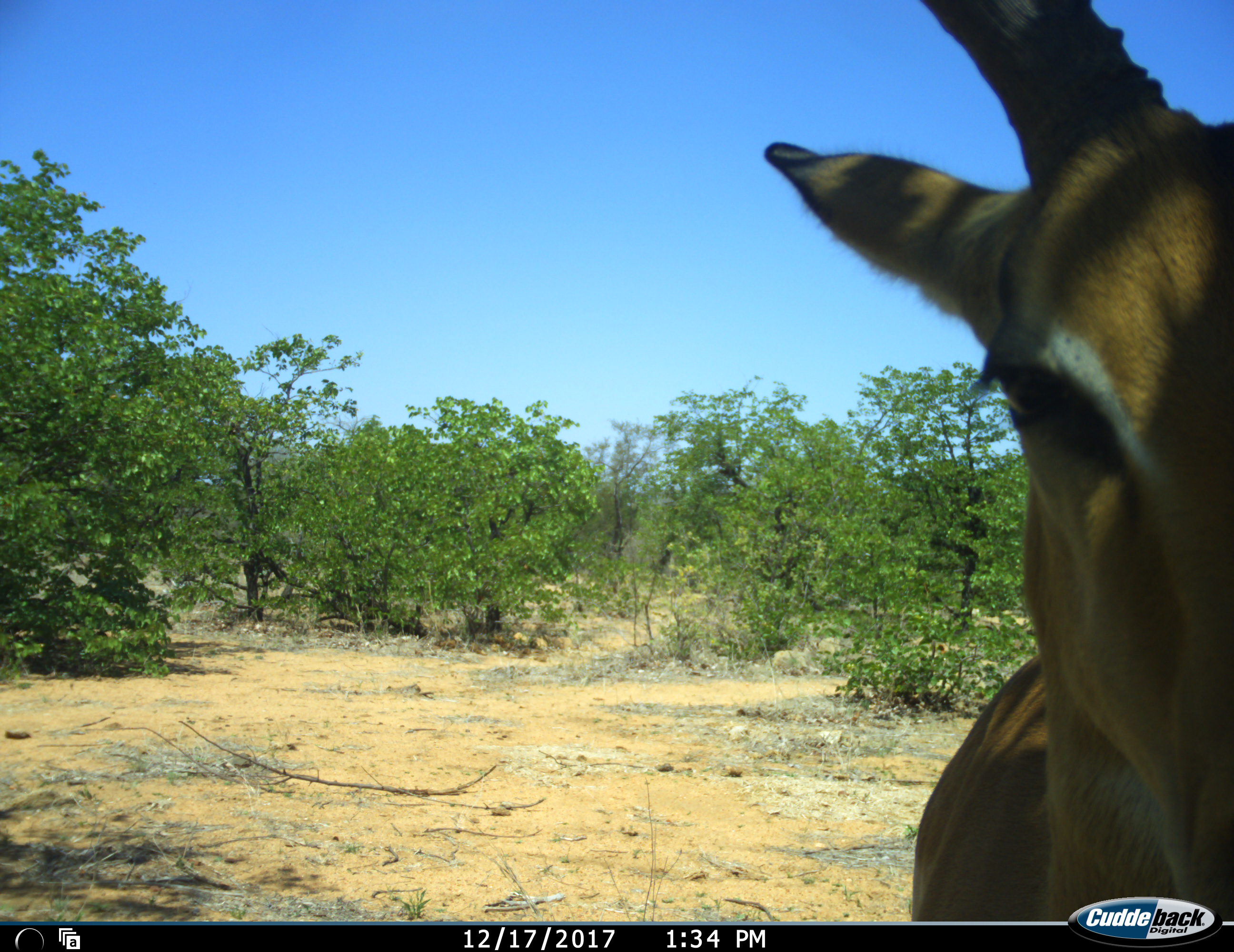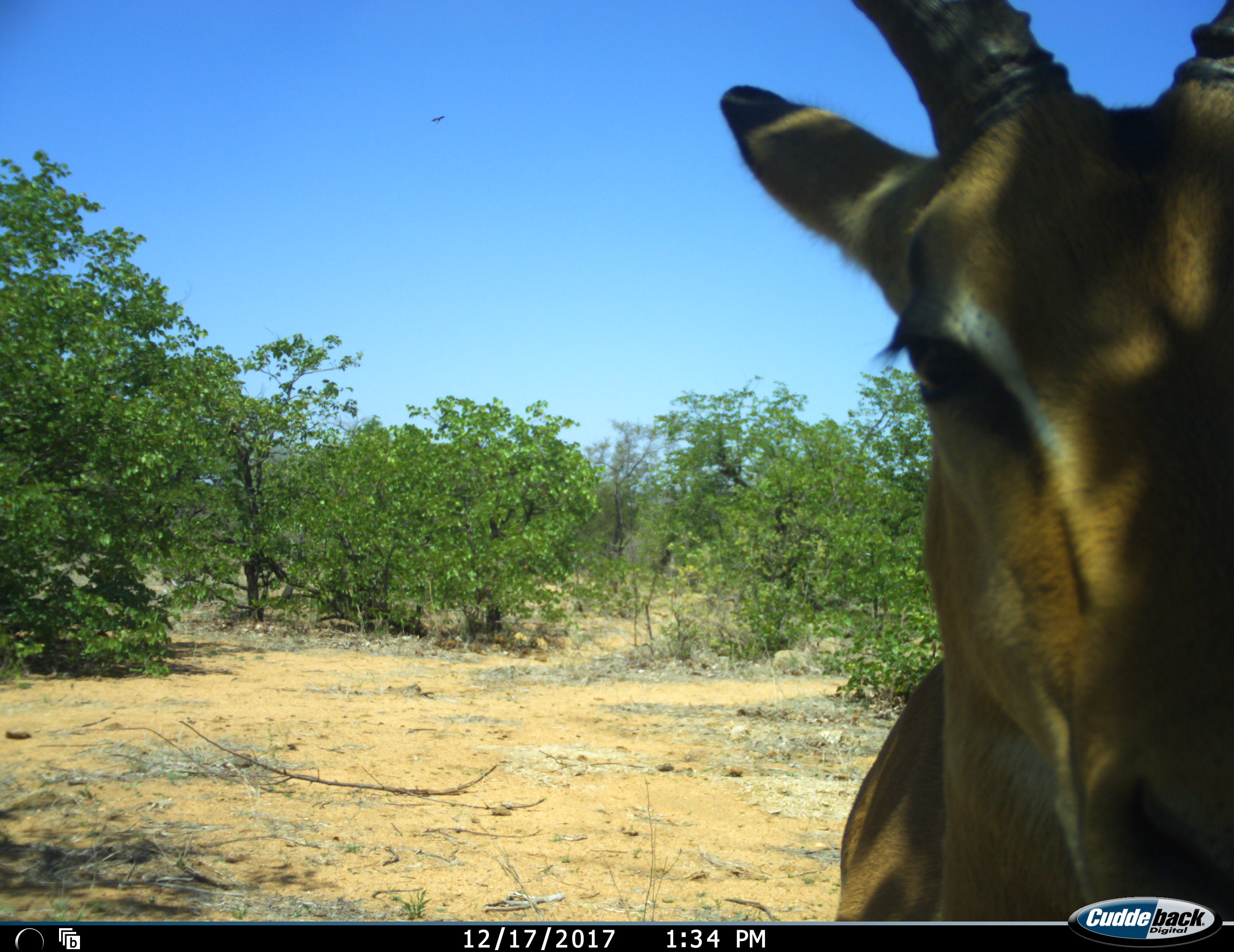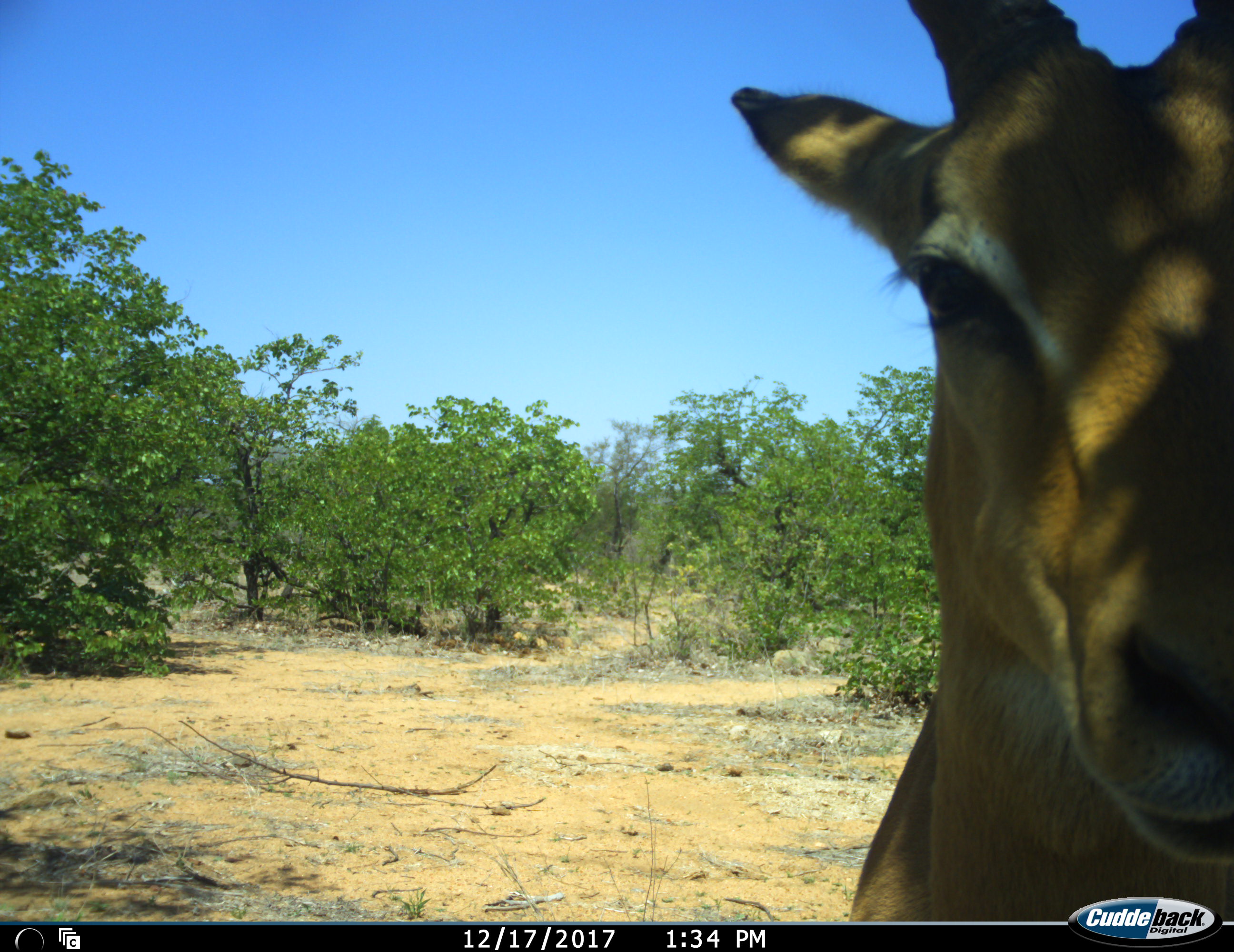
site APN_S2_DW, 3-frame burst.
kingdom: Animalia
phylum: Chordata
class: Mammalia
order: Artiodactyla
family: Bovidae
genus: Aepyceros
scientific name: Aepyceros melampus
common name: impala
Impala (Aepyceros melampus), count 1. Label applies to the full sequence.